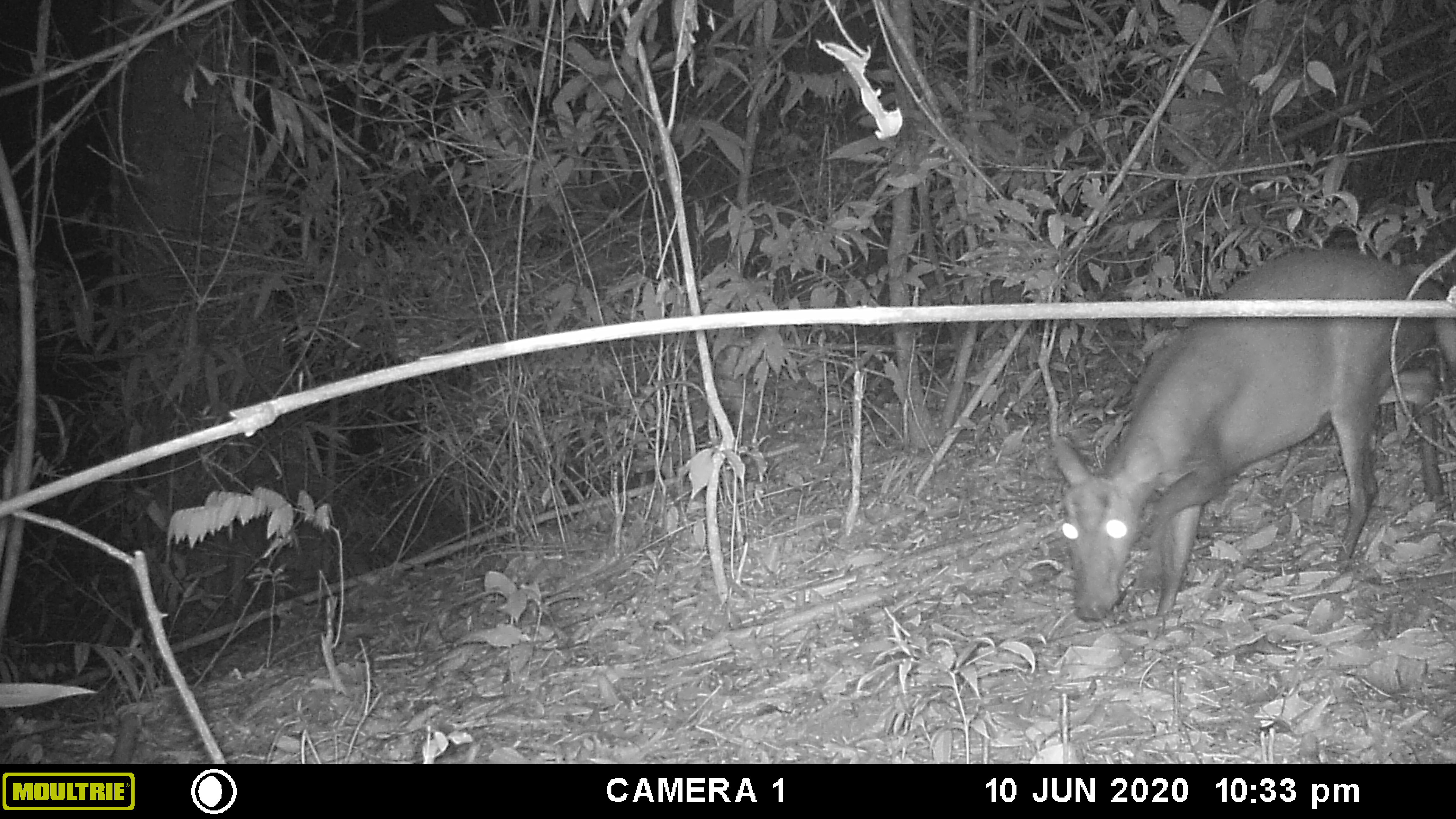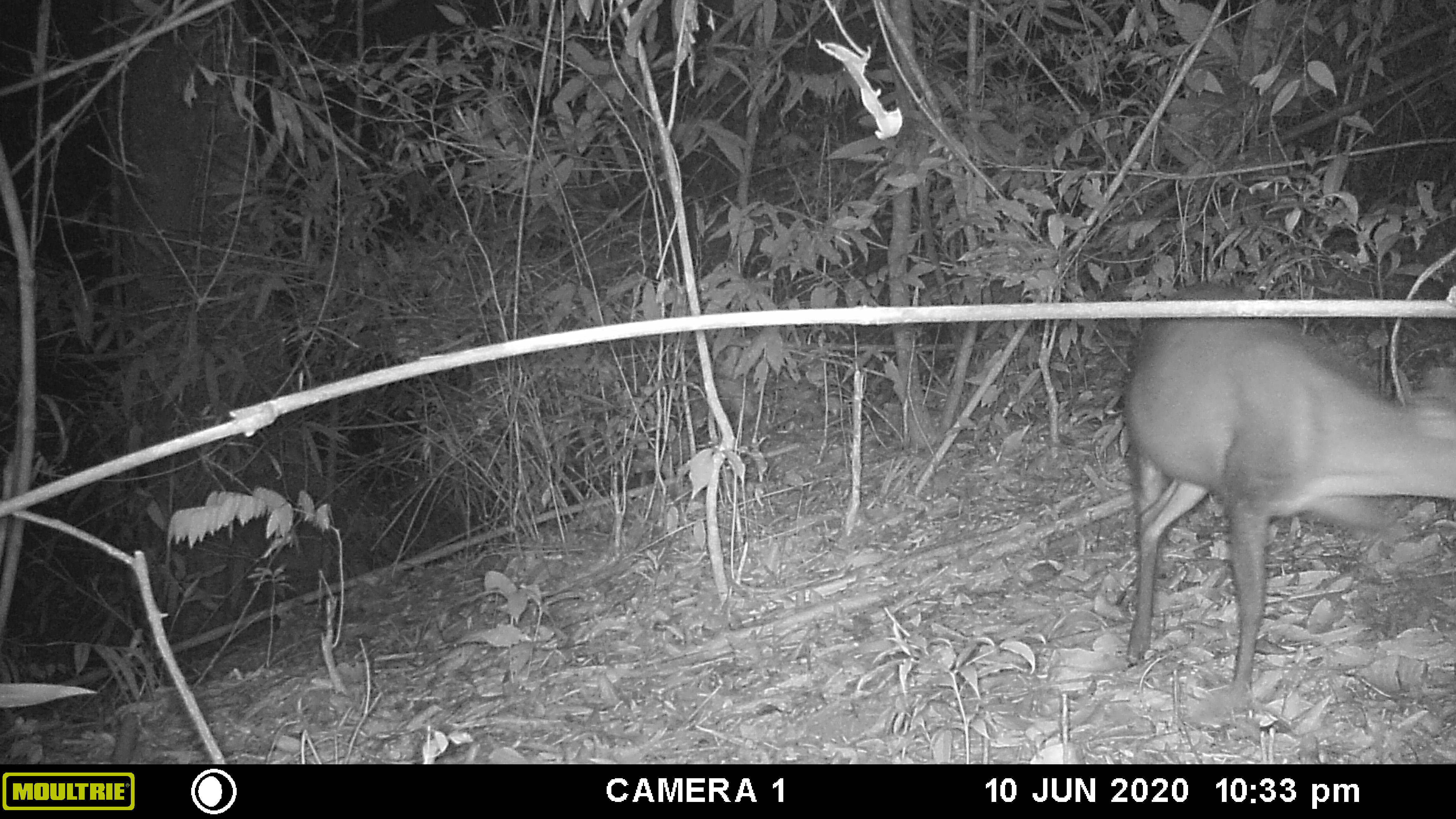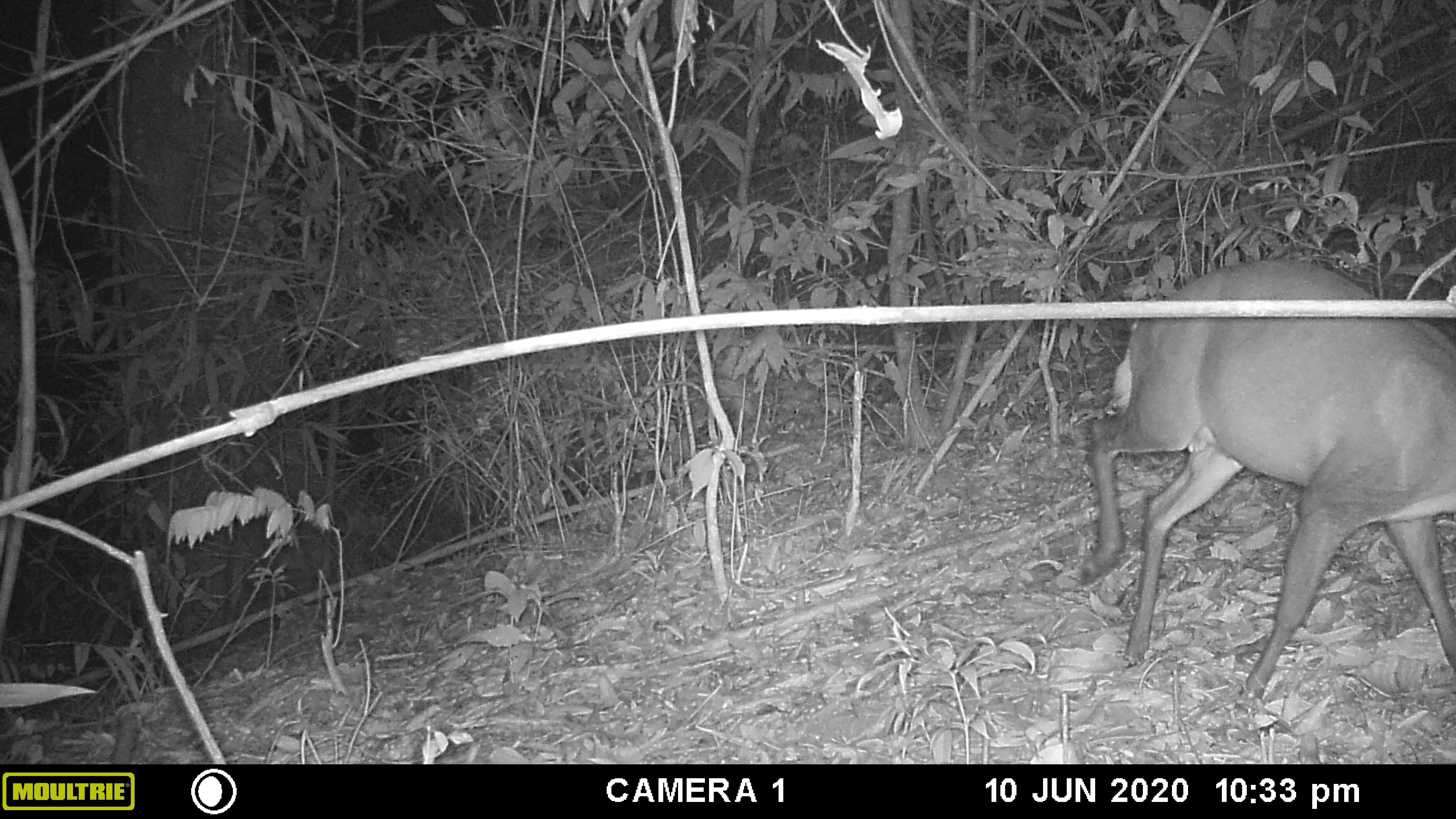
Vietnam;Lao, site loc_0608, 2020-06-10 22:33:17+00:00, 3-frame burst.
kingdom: Animalia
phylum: Chordata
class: Mammalia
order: Artiodactyla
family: Cervidae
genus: Muntiacus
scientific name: Muntiacus rooseveltorum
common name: roosevelt's muntjac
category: roosevelts muntjac group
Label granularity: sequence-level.